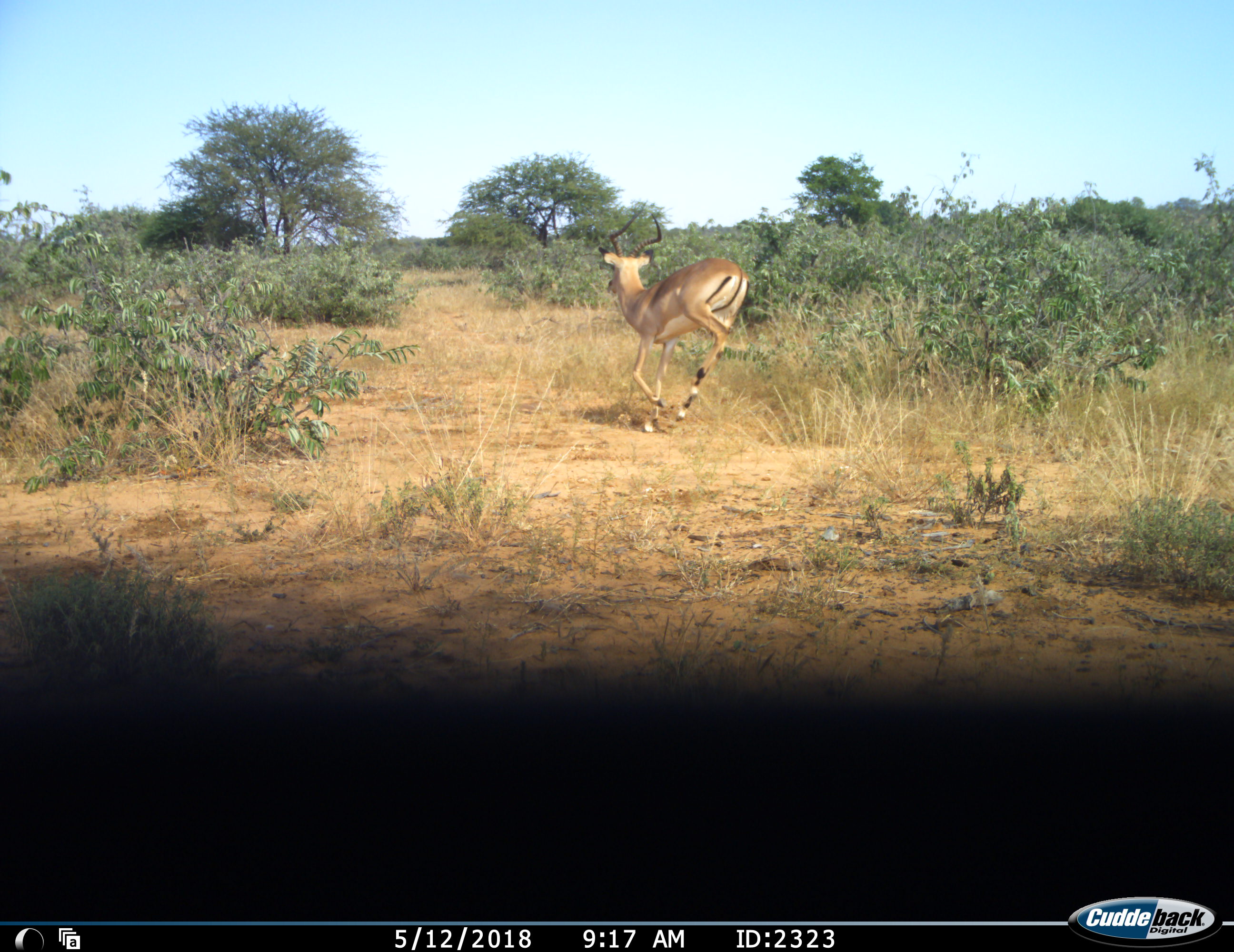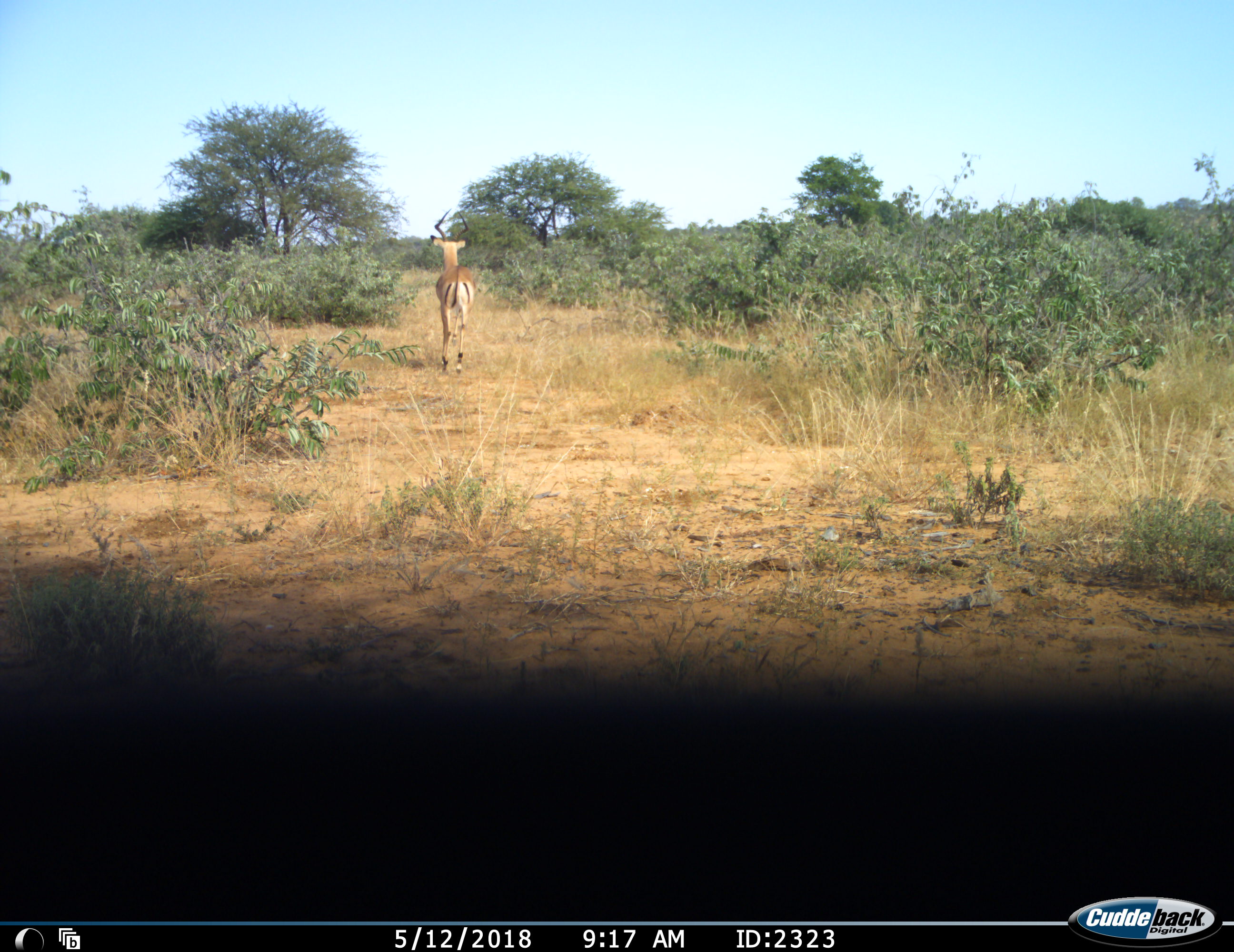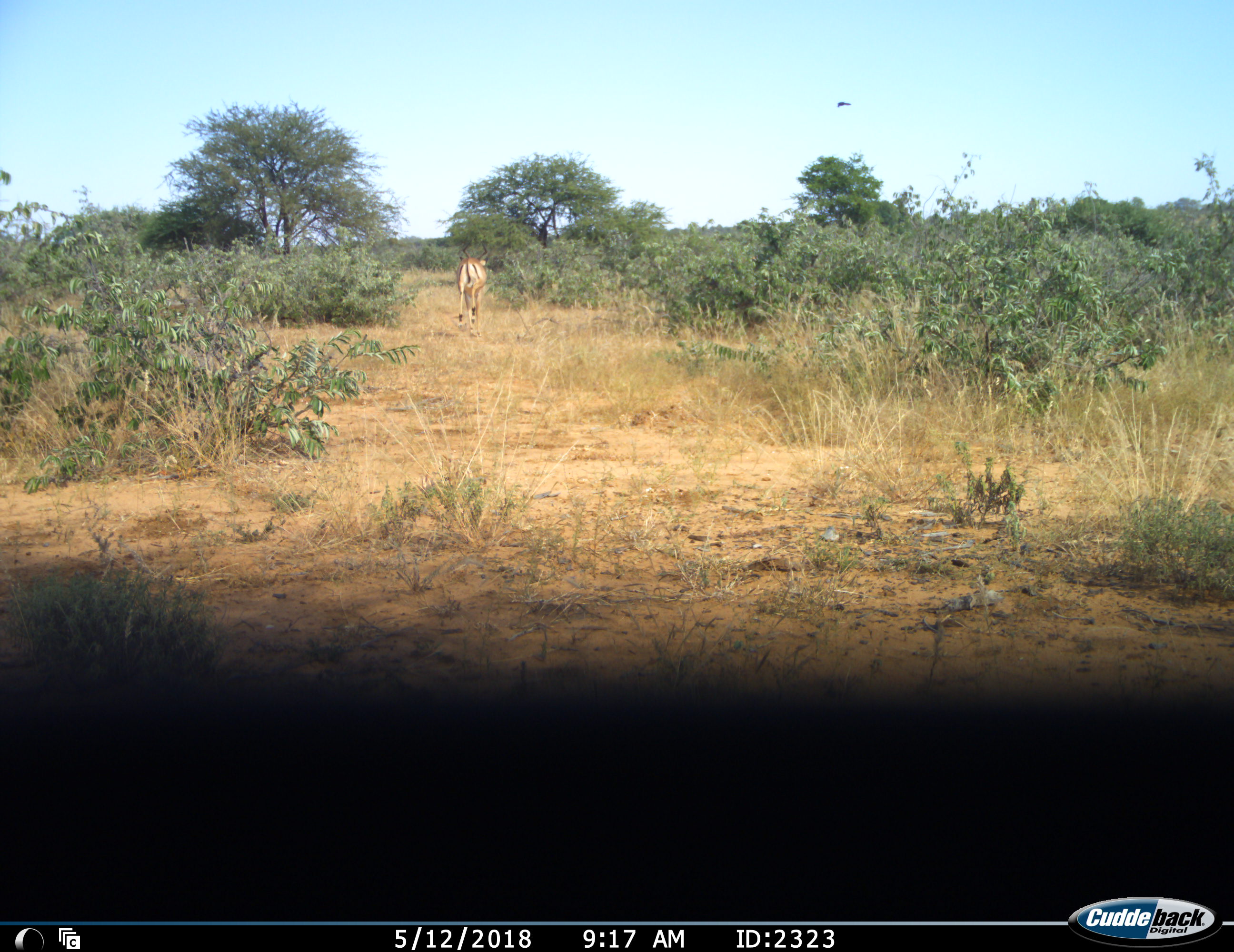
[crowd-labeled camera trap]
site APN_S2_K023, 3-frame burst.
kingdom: Animalia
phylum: Chordata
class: Mammalia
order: Artiodactyla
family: Bovidae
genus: Aepyceros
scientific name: Aepyceros melampus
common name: impala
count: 1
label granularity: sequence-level